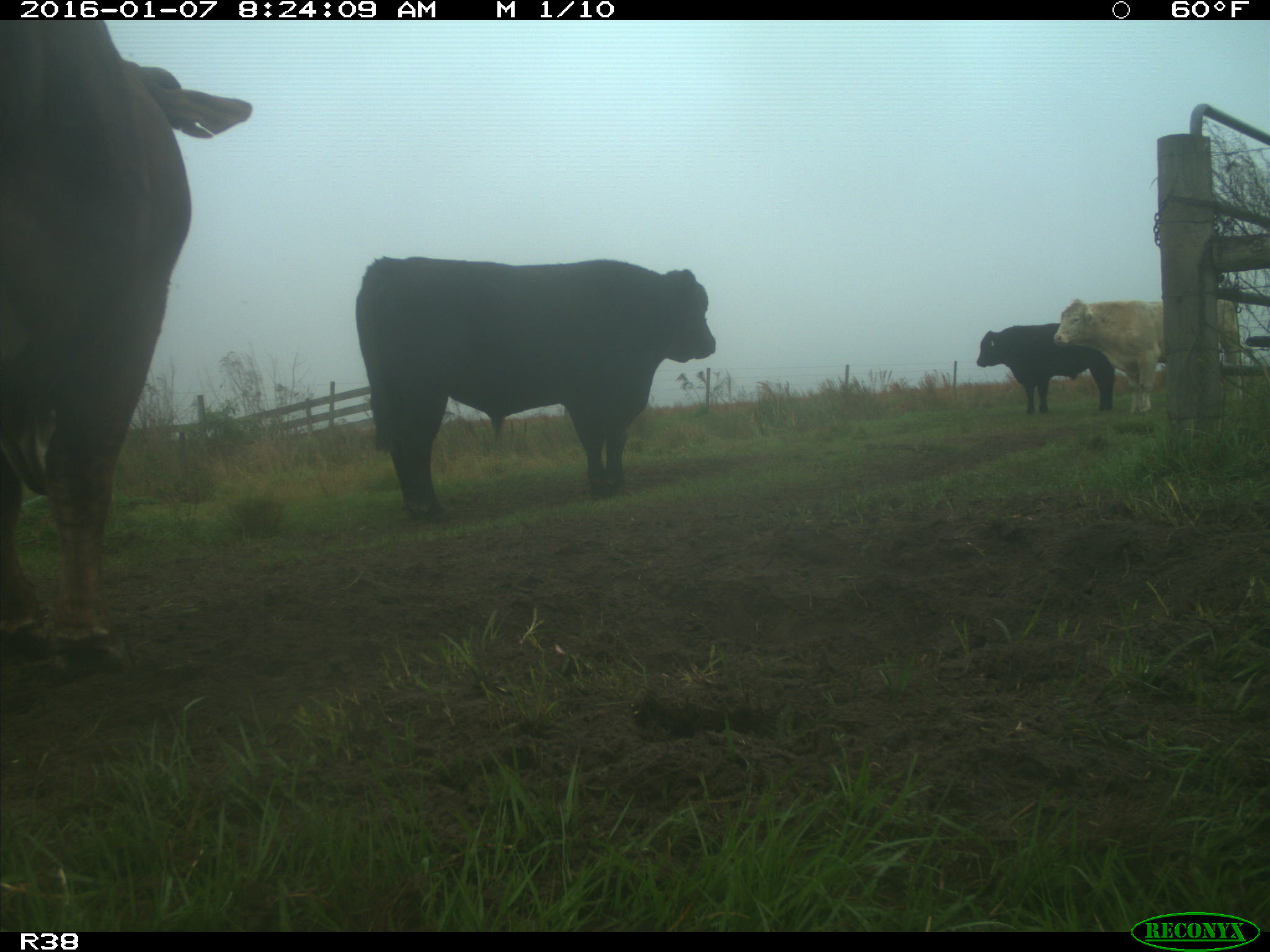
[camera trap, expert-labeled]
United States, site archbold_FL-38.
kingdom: Animalia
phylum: Chordata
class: Mammalia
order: Artiodactyla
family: Bovidae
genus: Bos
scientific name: Bos taurus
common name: domestic cow